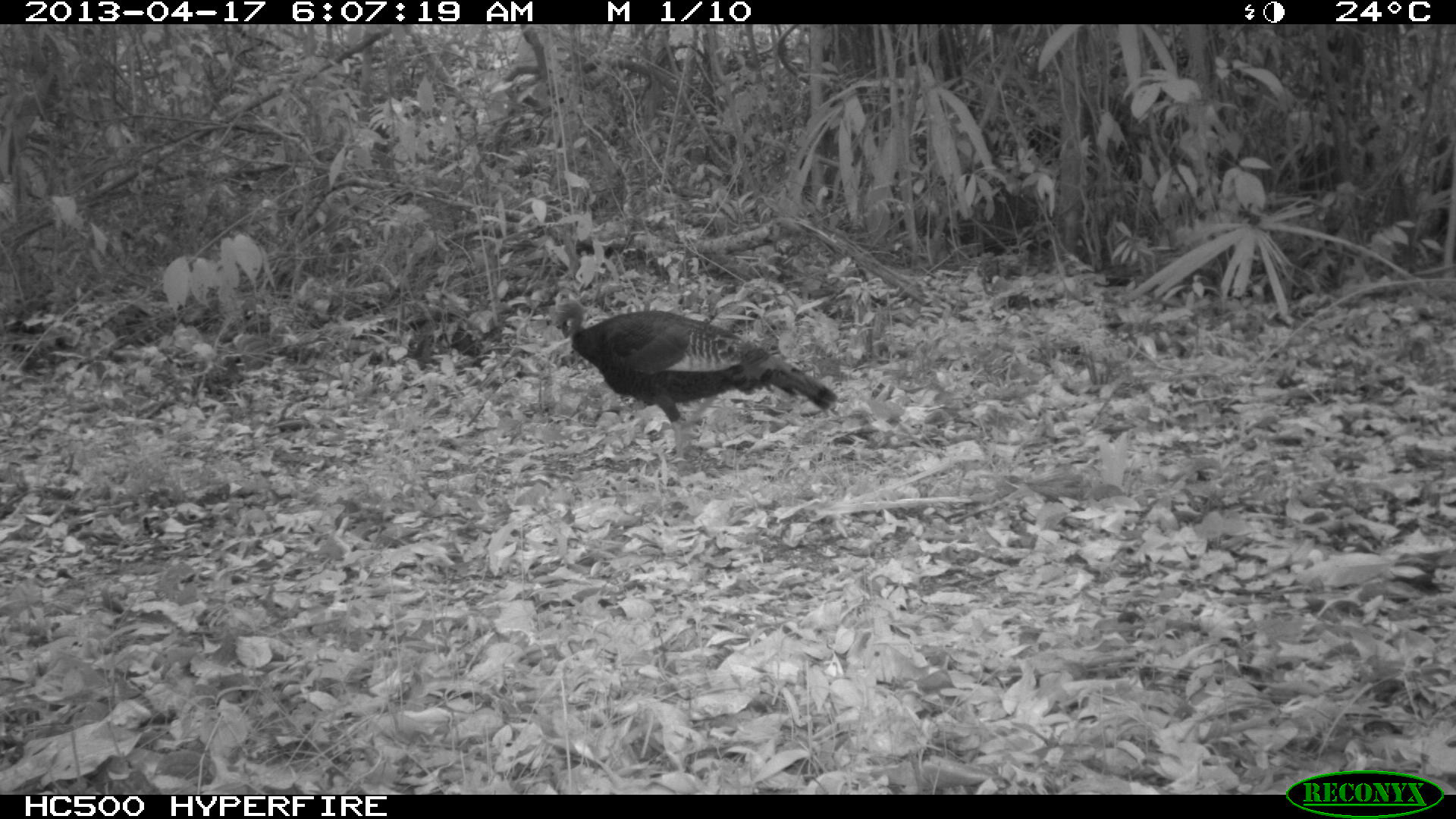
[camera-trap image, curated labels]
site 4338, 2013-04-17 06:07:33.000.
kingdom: Animalia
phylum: Chordata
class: Aves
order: Galliformes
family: Phasianidae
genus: Meleagris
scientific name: Meleagris ocellata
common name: ocellated turkey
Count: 1.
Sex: female.